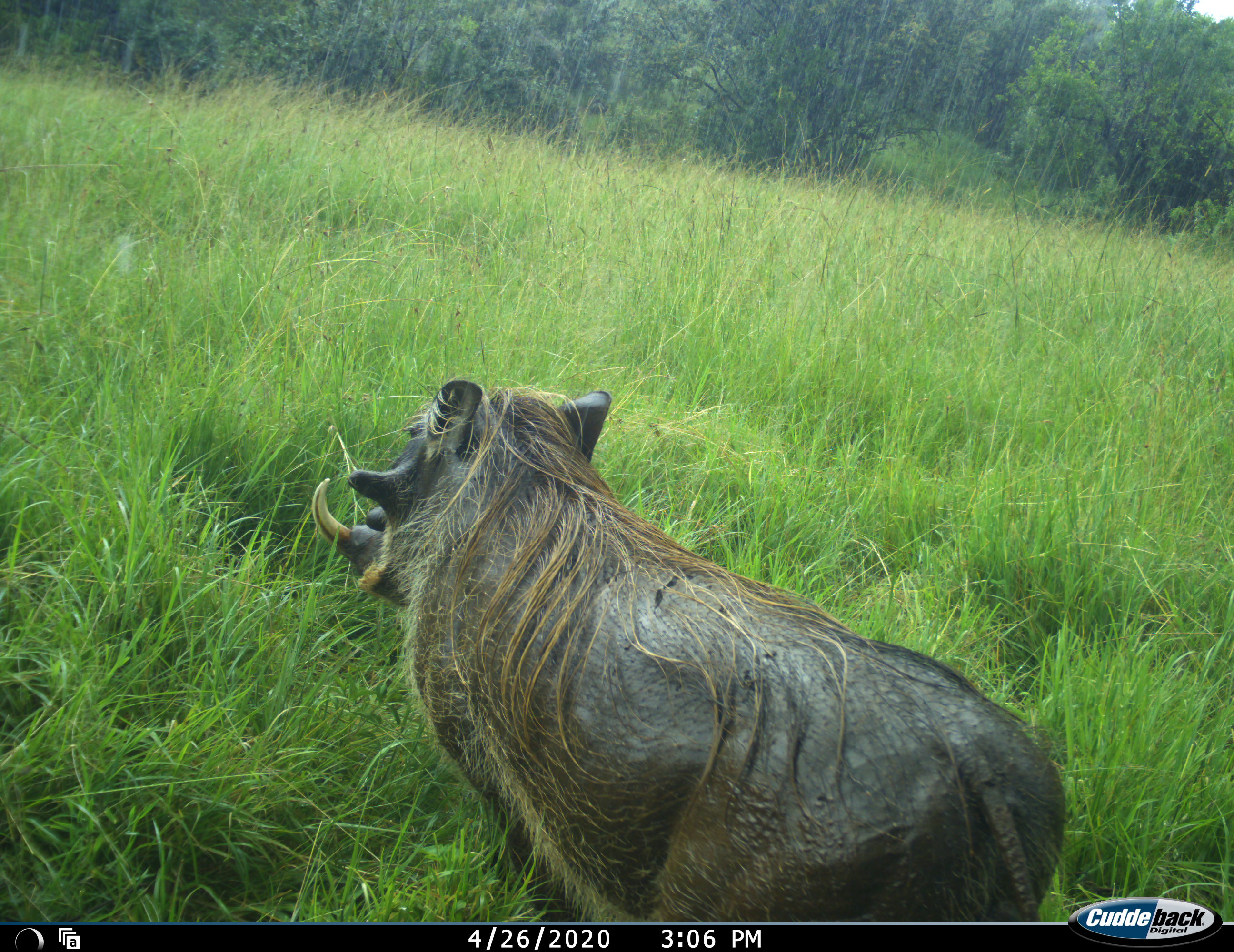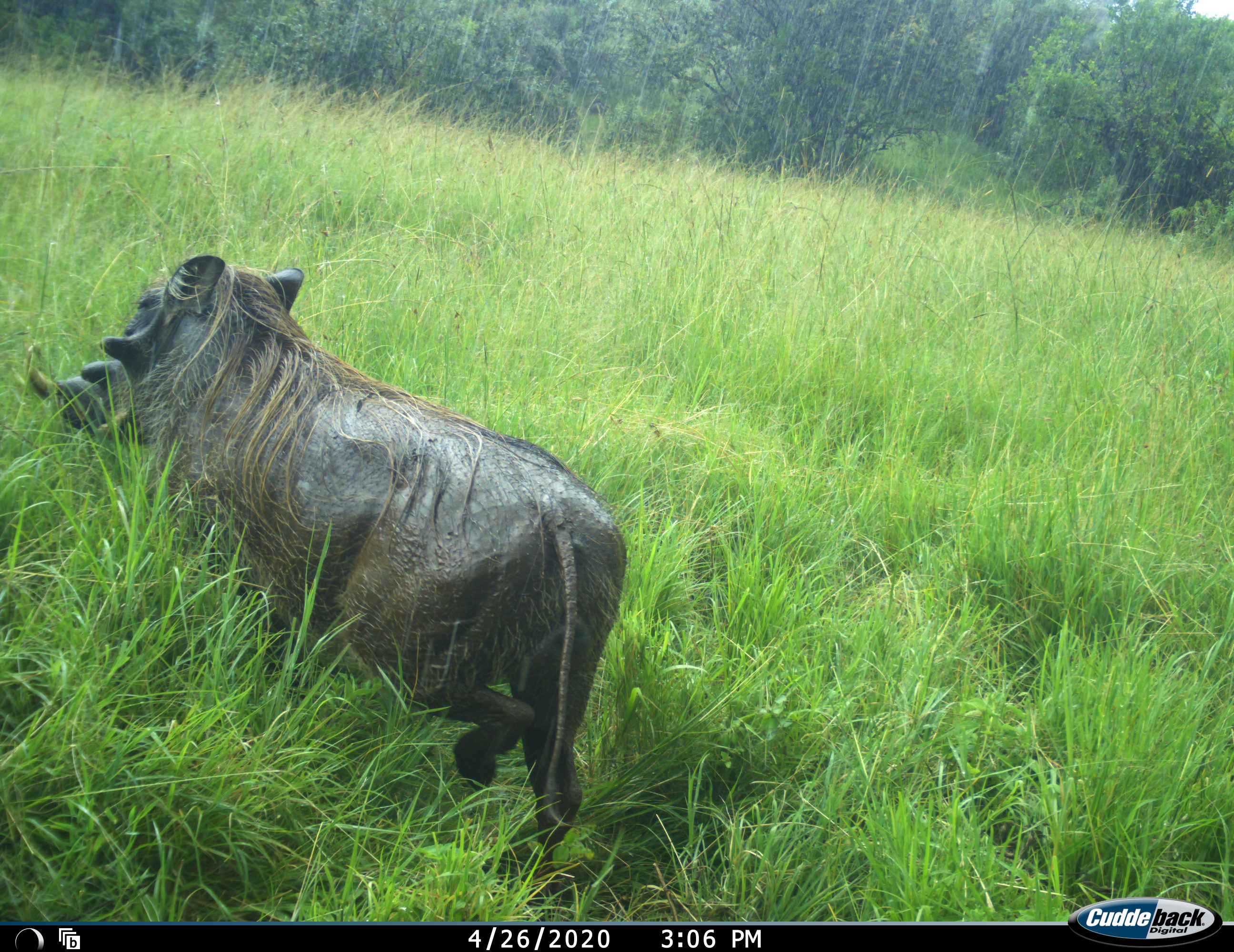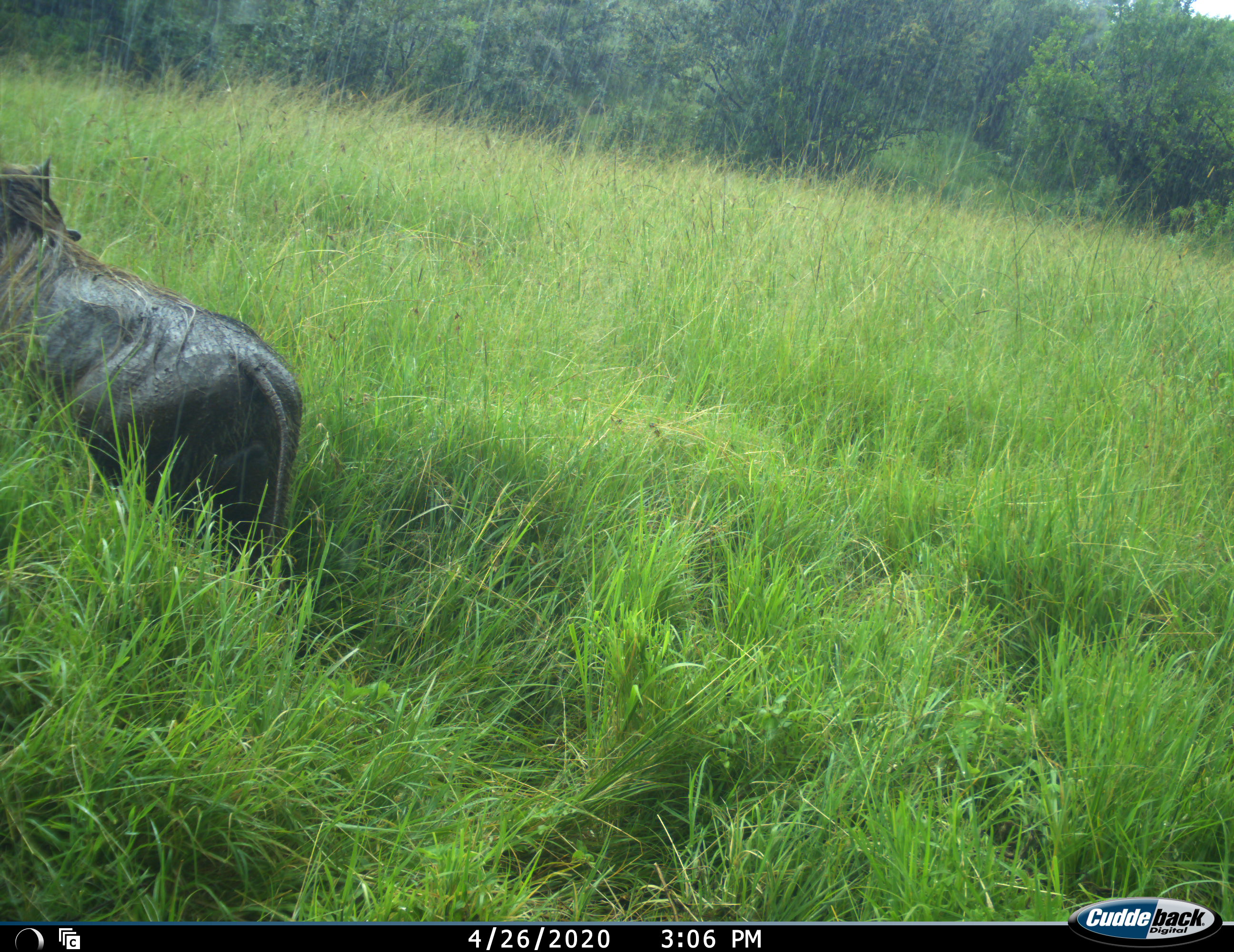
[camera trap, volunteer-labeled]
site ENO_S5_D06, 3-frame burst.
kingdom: Animalia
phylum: Chordata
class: Mammalia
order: Artiodactyla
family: Suidae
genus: Phacochoerus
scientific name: Phacochoerus africanus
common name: warthog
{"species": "warthog (Phacochoerus africanus)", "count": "1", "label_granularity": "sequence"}